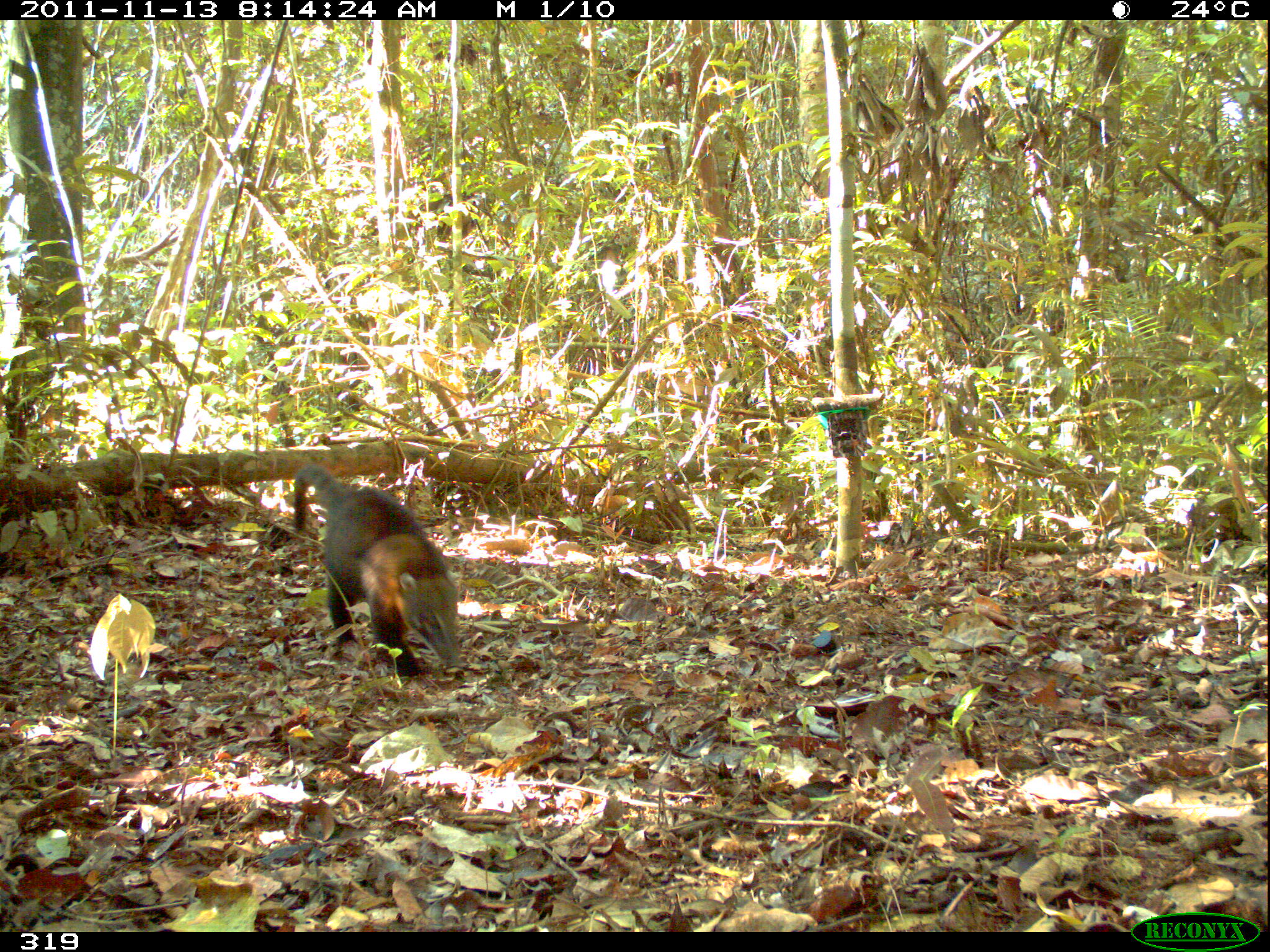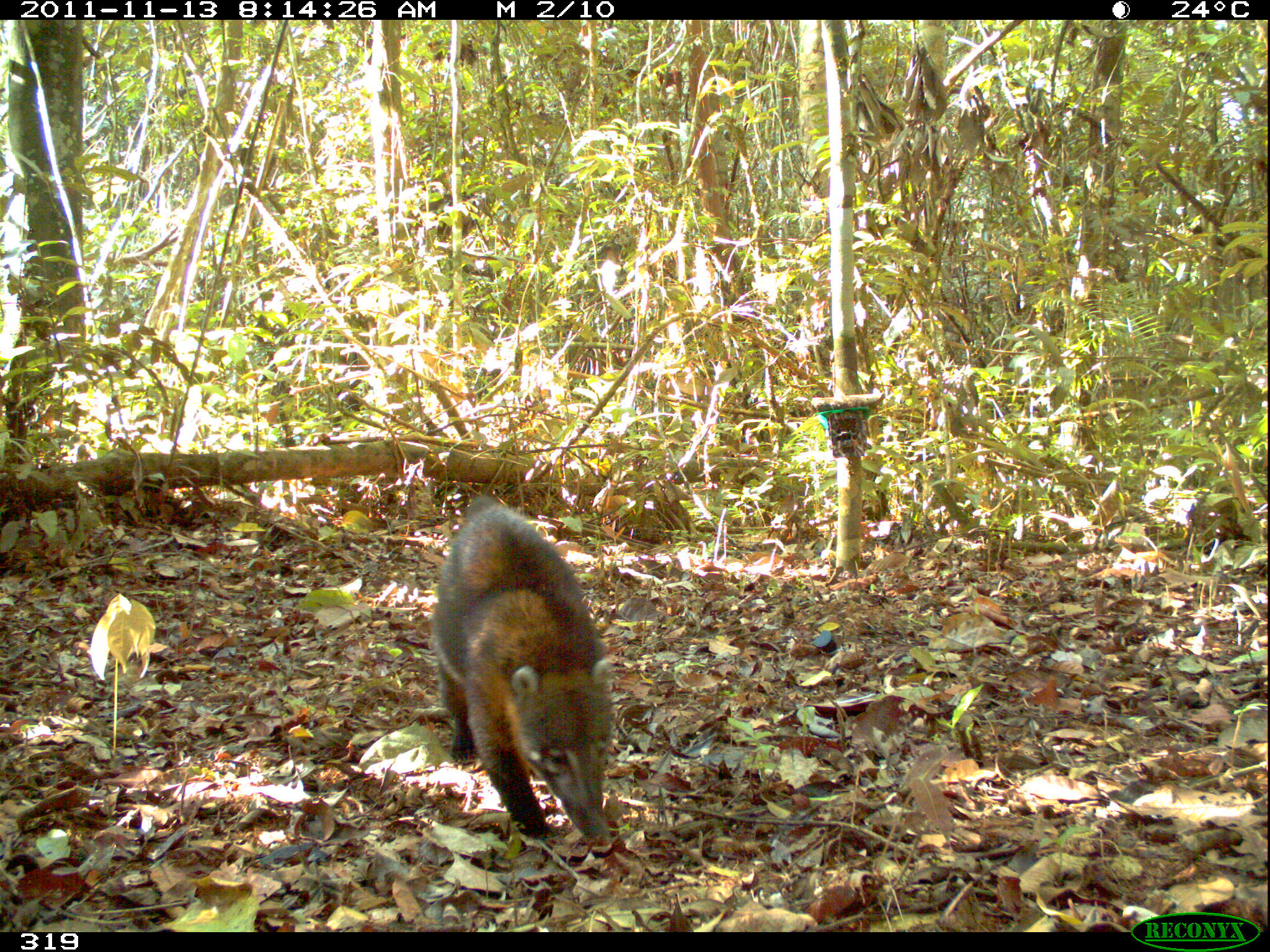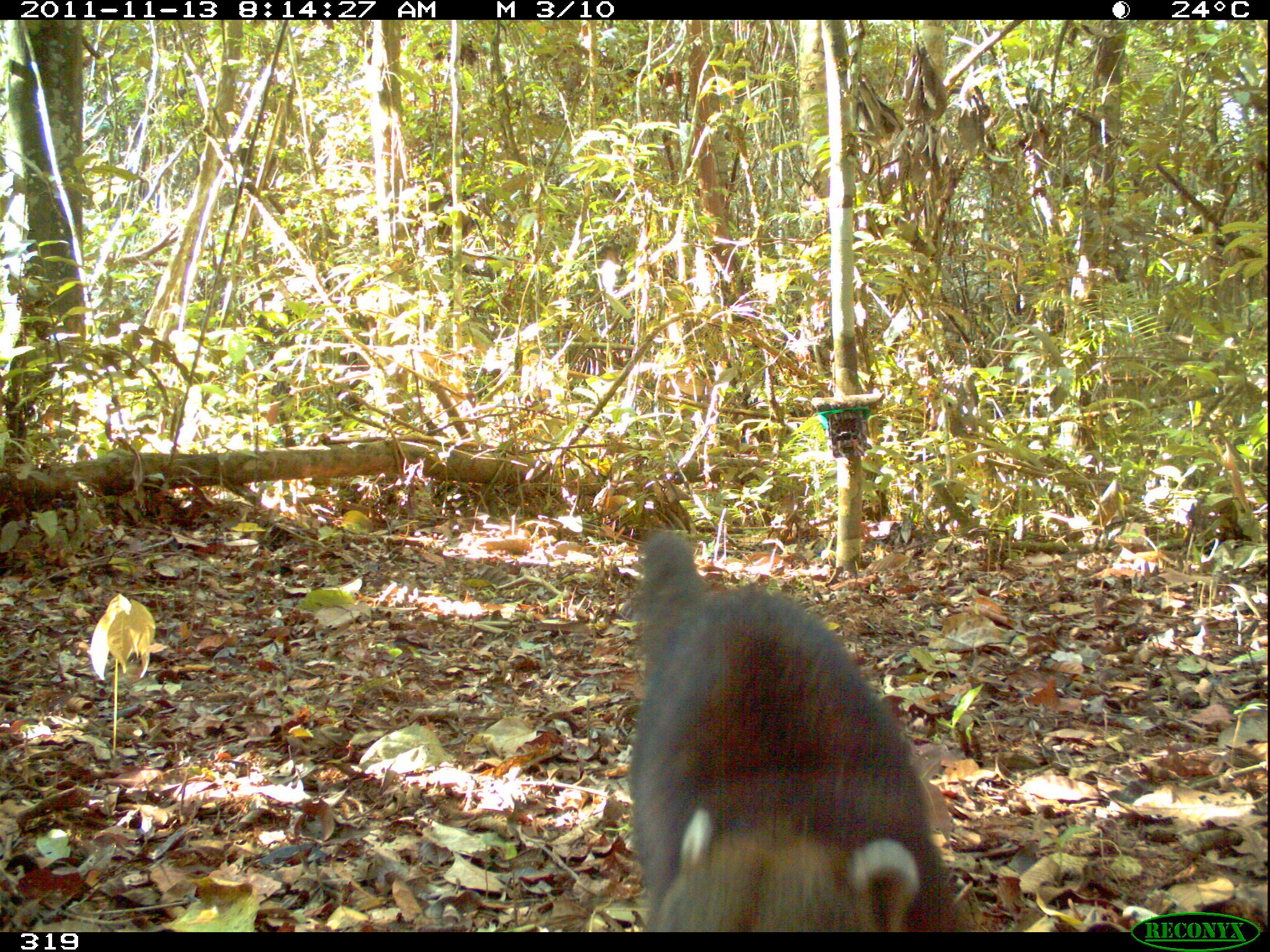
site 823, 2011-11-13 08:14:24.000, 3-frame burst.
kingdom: Animalia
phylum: Chordata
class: Mammalia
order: Carnivora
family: Procyonidae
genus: Nasua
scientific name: Nasua nasua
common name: south american coati